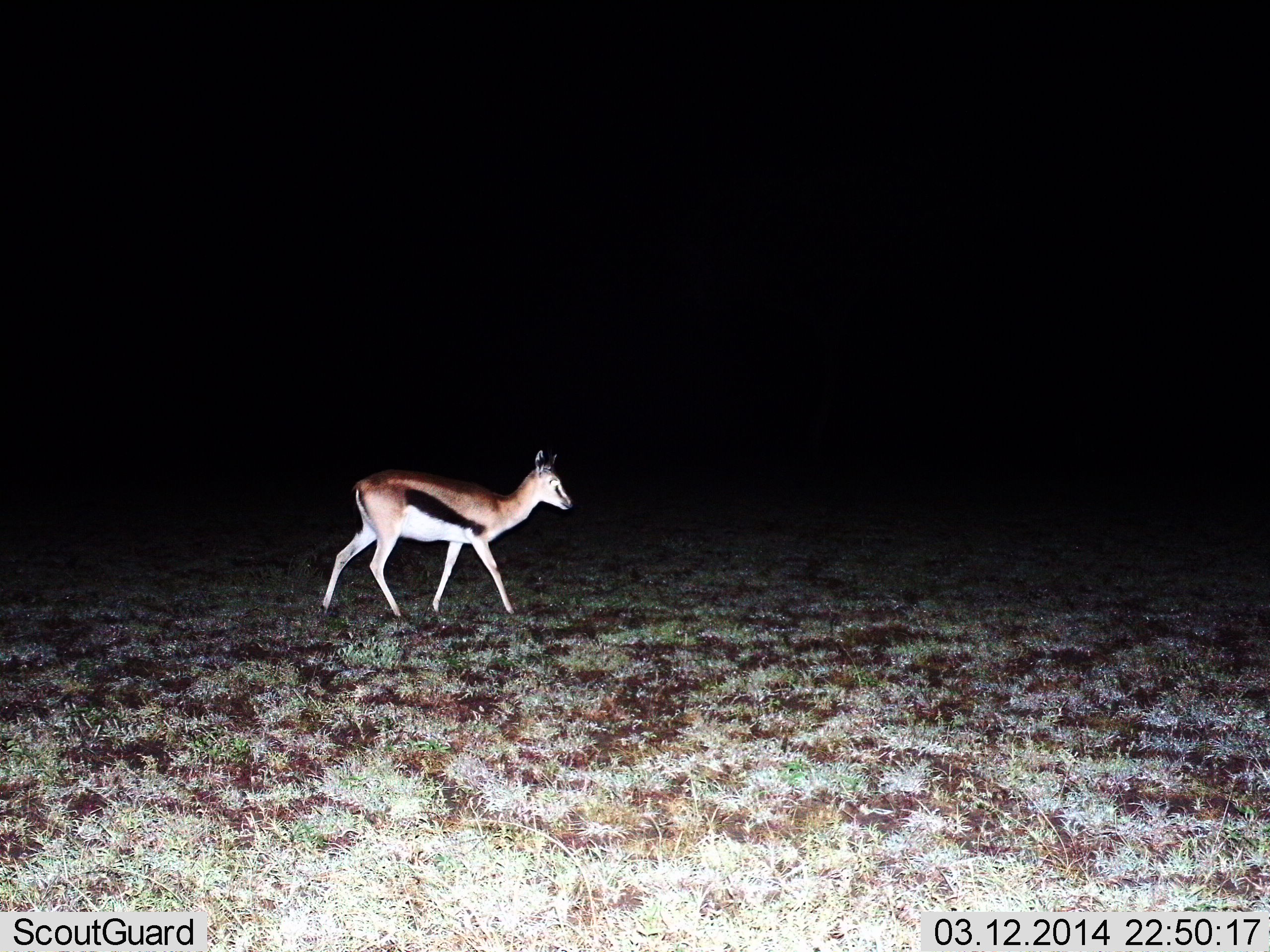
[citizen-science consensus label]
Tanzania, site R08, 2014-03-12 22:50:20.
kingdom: Animalia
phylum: Chordata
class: Mammalia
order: Artiodactyla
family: Bovidae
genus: Eudorcas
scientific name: Eudorcas thomsonii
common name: thomson's gazelle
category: gazellethomsons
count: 1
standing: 20%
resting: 0%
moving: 80%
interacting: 0%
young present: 0%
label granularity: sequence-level